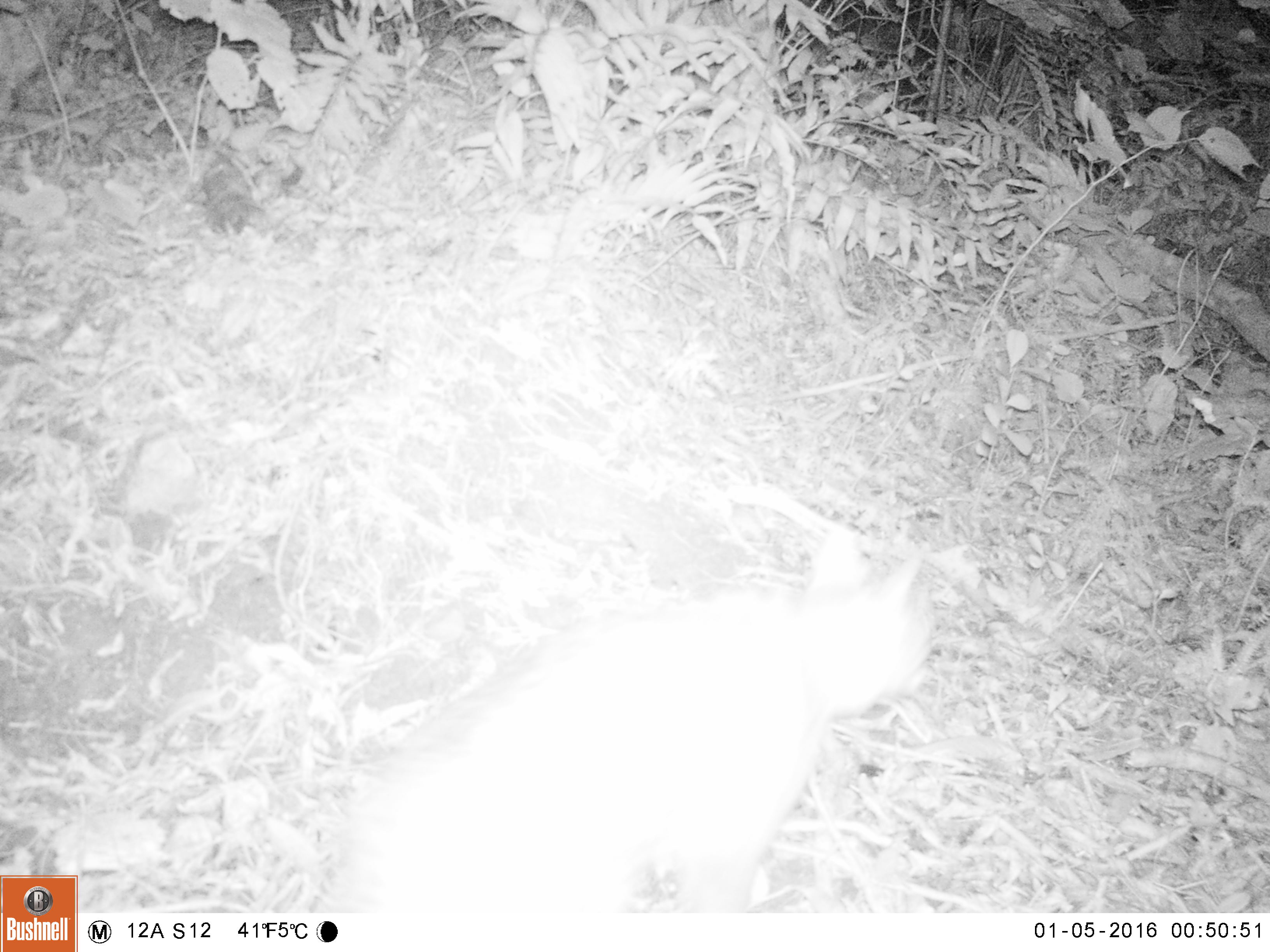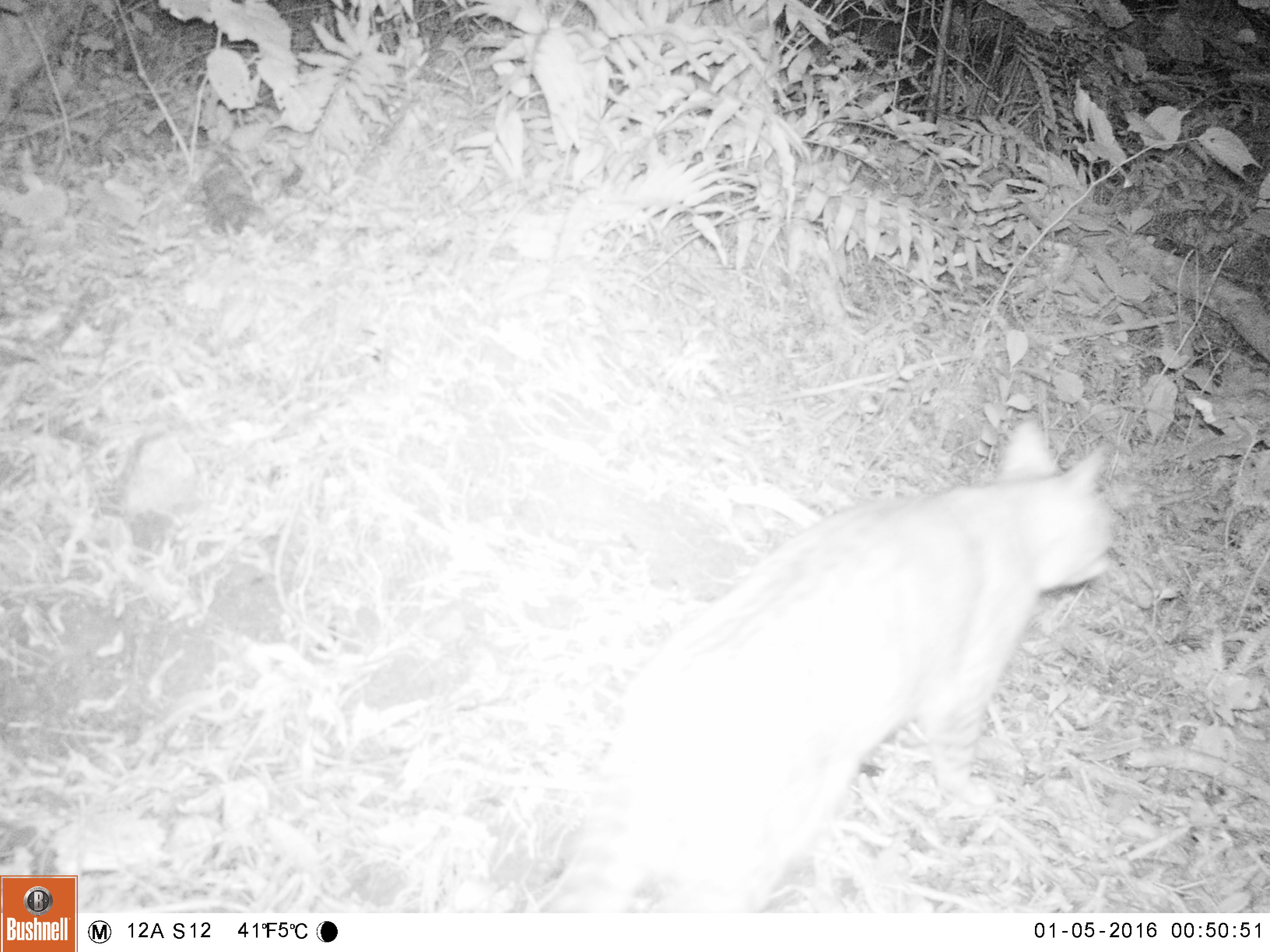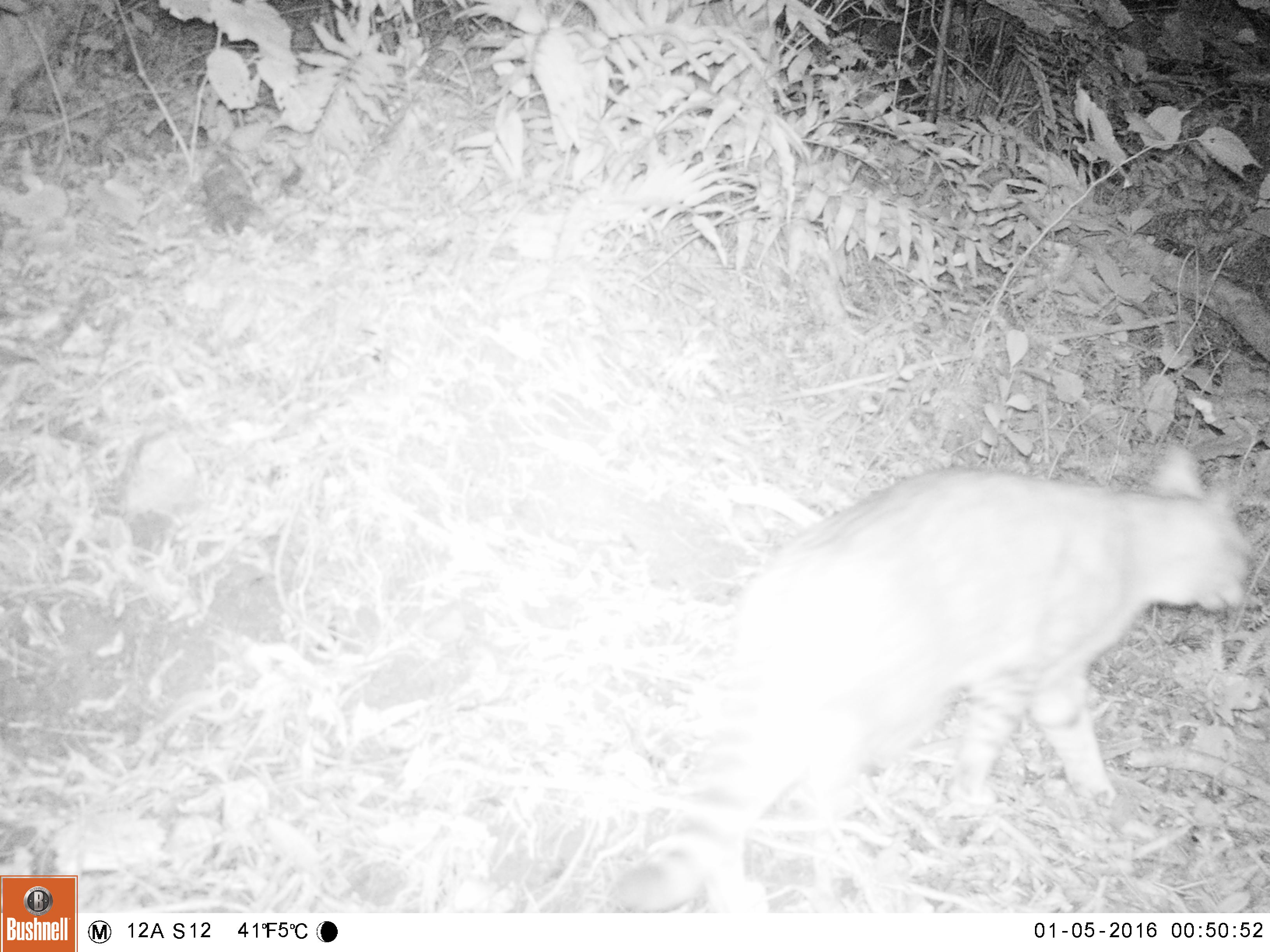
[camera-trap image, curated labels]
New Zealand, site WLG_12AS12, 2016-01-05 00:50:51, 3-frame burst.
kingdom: Animalia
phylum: Chordata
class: Mammalia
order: Carnivora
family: Felidae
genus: Felis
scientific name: Felis catus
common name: domestic cat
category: cat